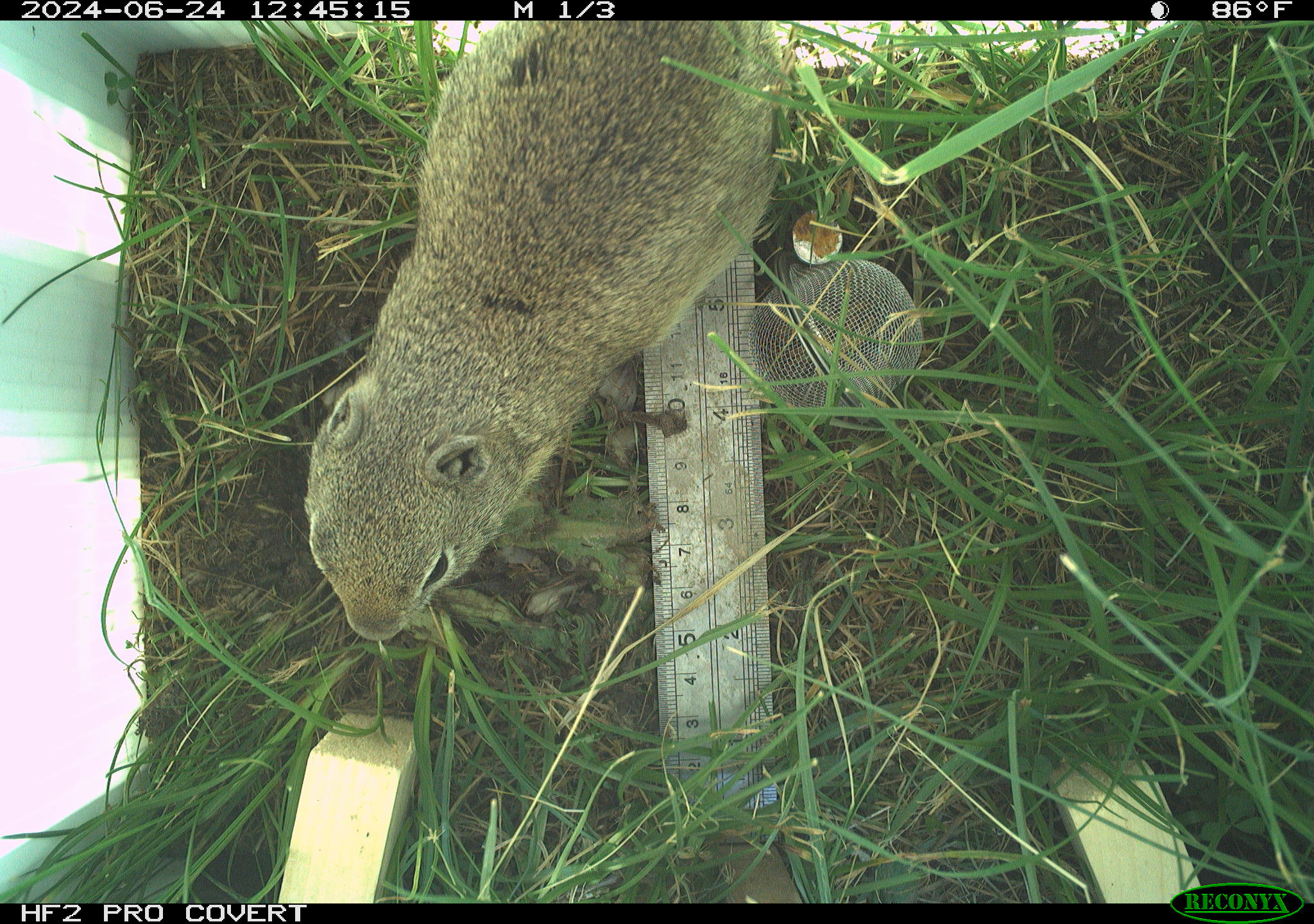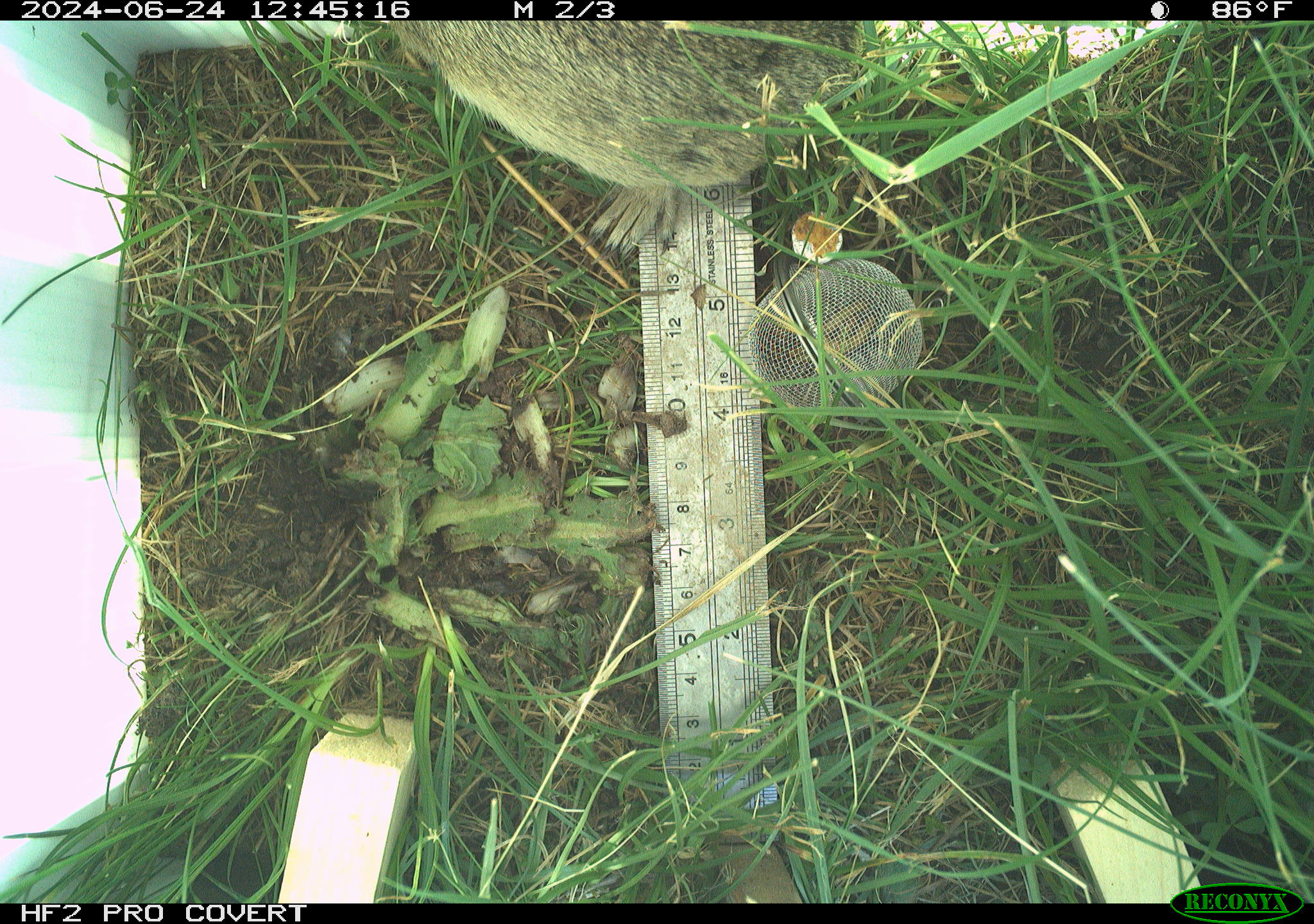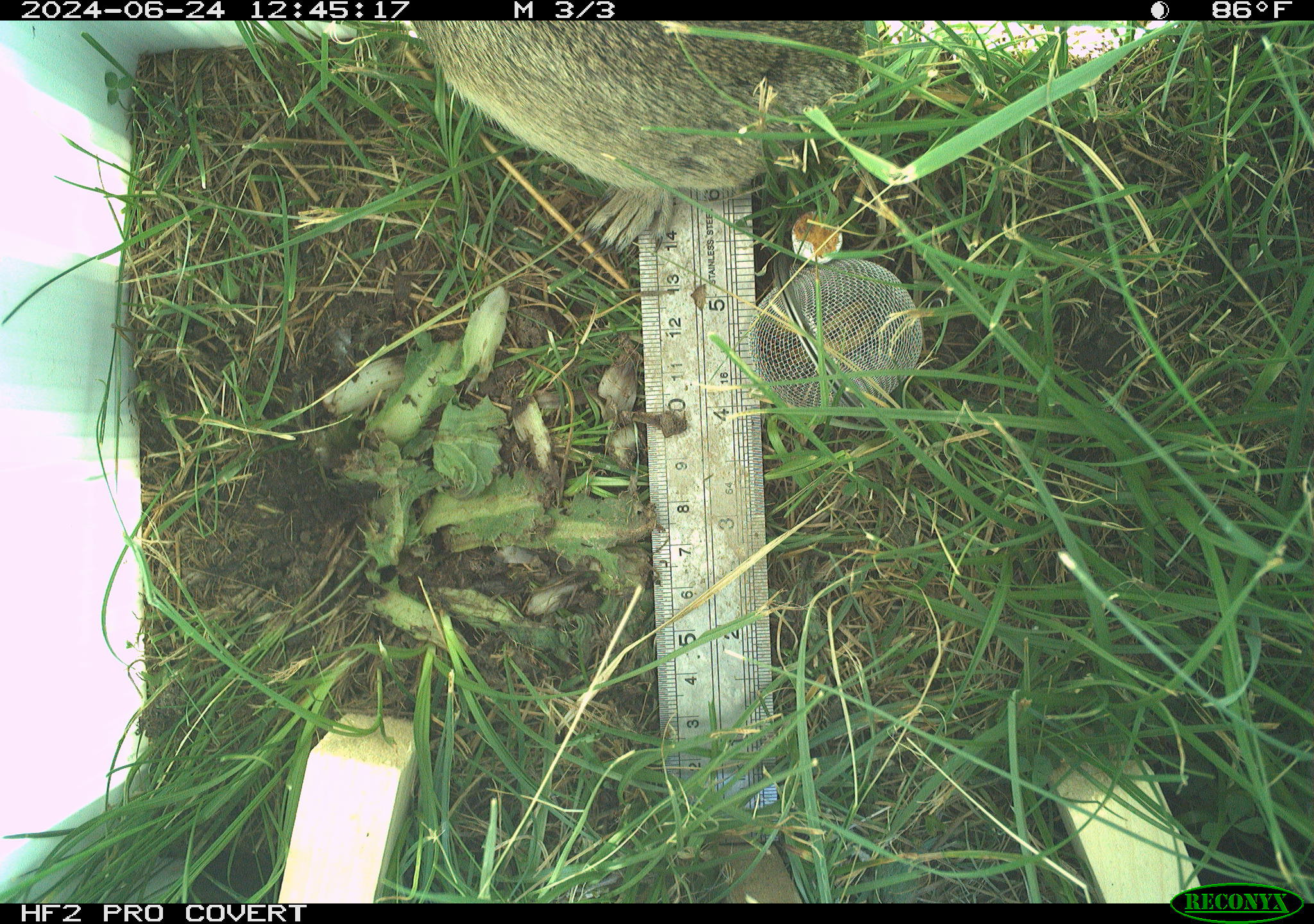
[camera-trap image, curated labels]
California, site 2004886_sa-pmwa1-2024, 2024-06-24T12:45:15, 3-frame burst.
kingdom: Animalia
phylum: Chordata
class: Mammalia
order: Rodentia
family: Sciuridae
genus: Urocitellus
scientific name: Urocitellus beldingi beldingi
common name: belding's ground squirrel